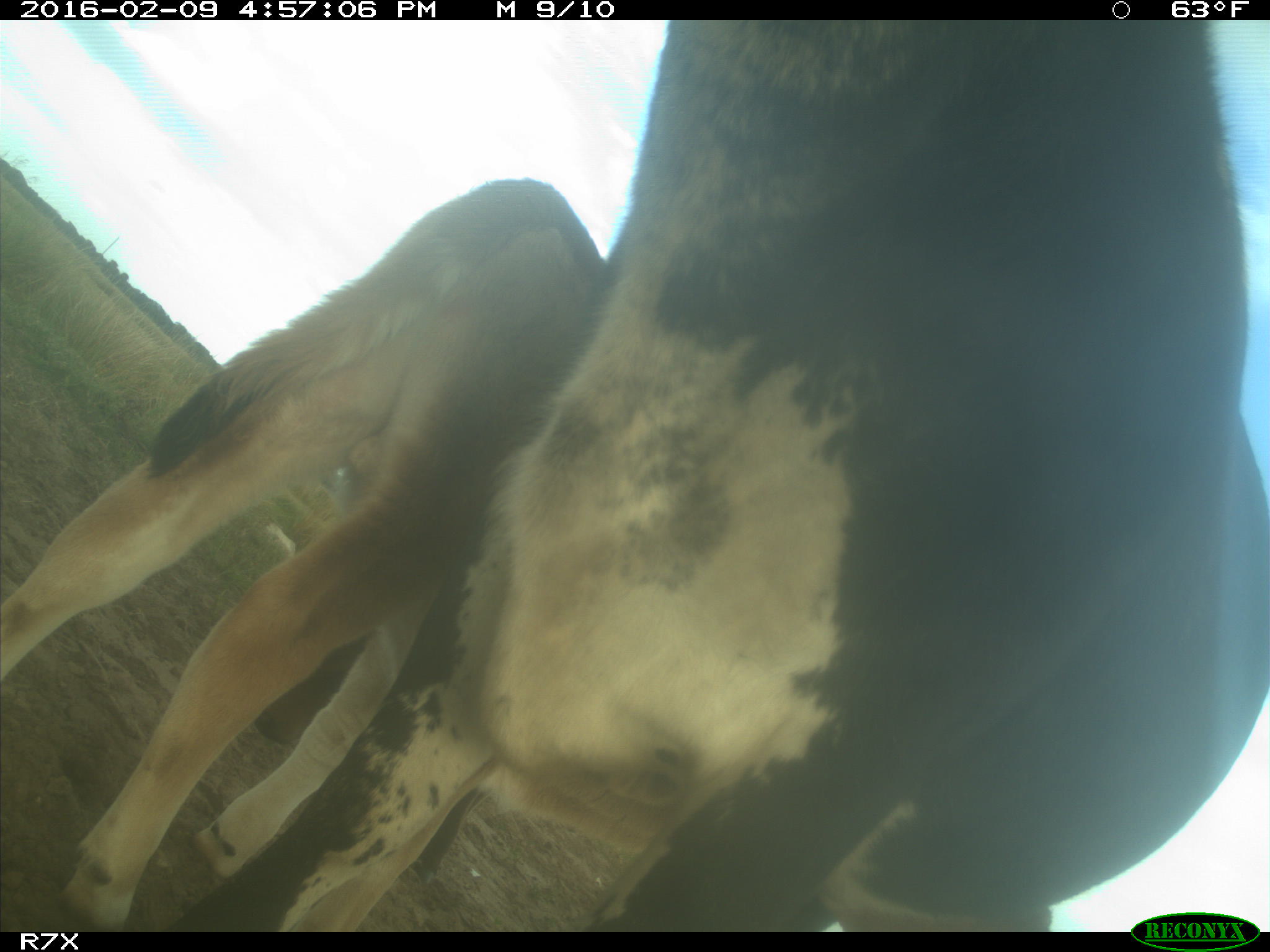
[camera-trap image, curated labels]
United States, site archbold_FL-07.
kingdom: Animalia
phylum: Chordata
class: Mammalia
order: Artiodactyla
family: Bovidae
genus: Bos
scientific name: Bos taurus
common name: domestic cow